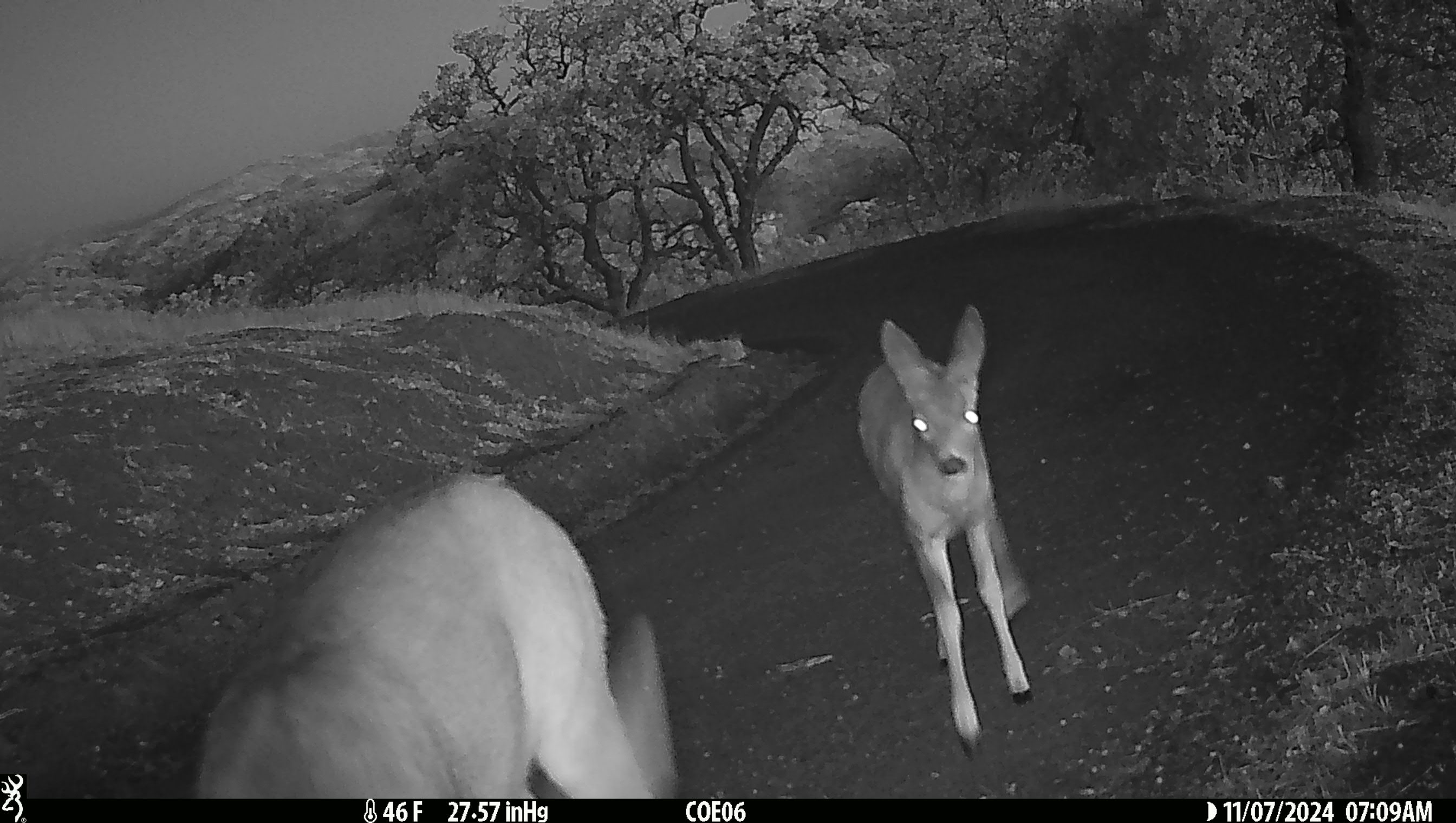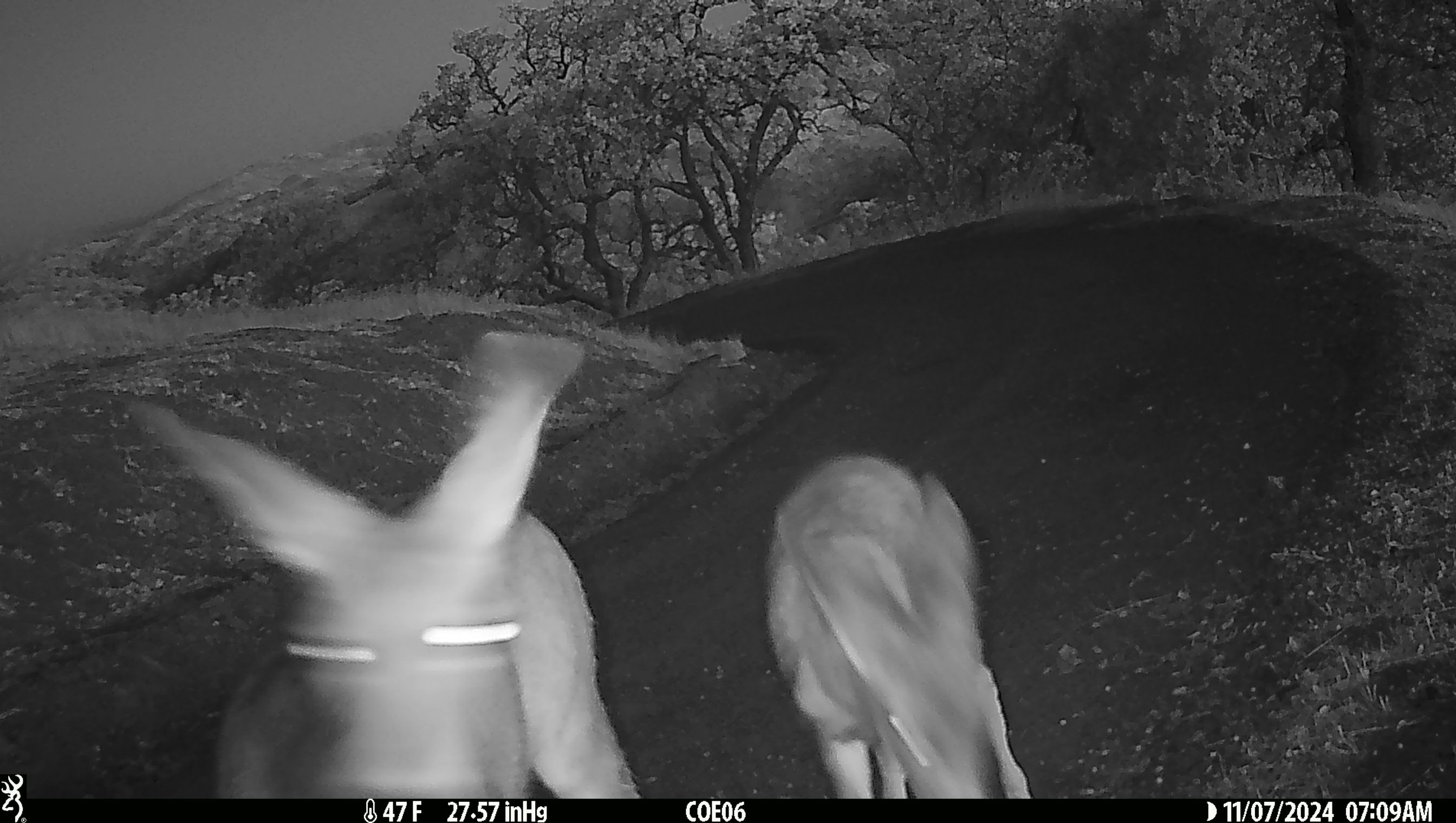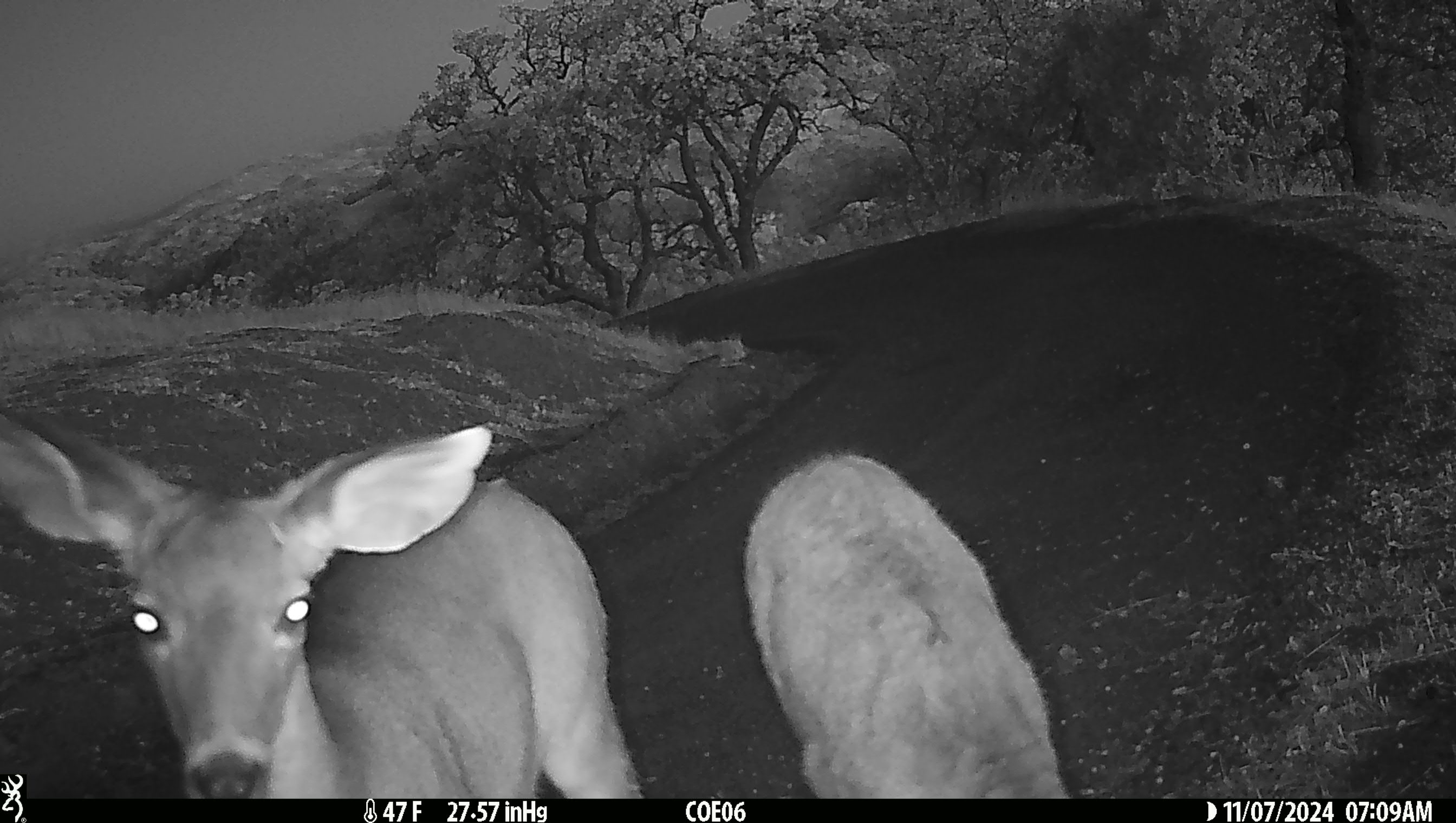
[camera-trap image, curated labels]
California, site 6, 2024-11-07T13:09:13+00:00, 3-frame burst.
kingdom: Animalia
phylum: Chordata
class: Mammalia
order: Artiodactyla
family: Cervidae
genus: Odocoileus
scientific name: Odocoileus hemionus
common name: mule deer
Mule deer (Odocoileus hemionus).